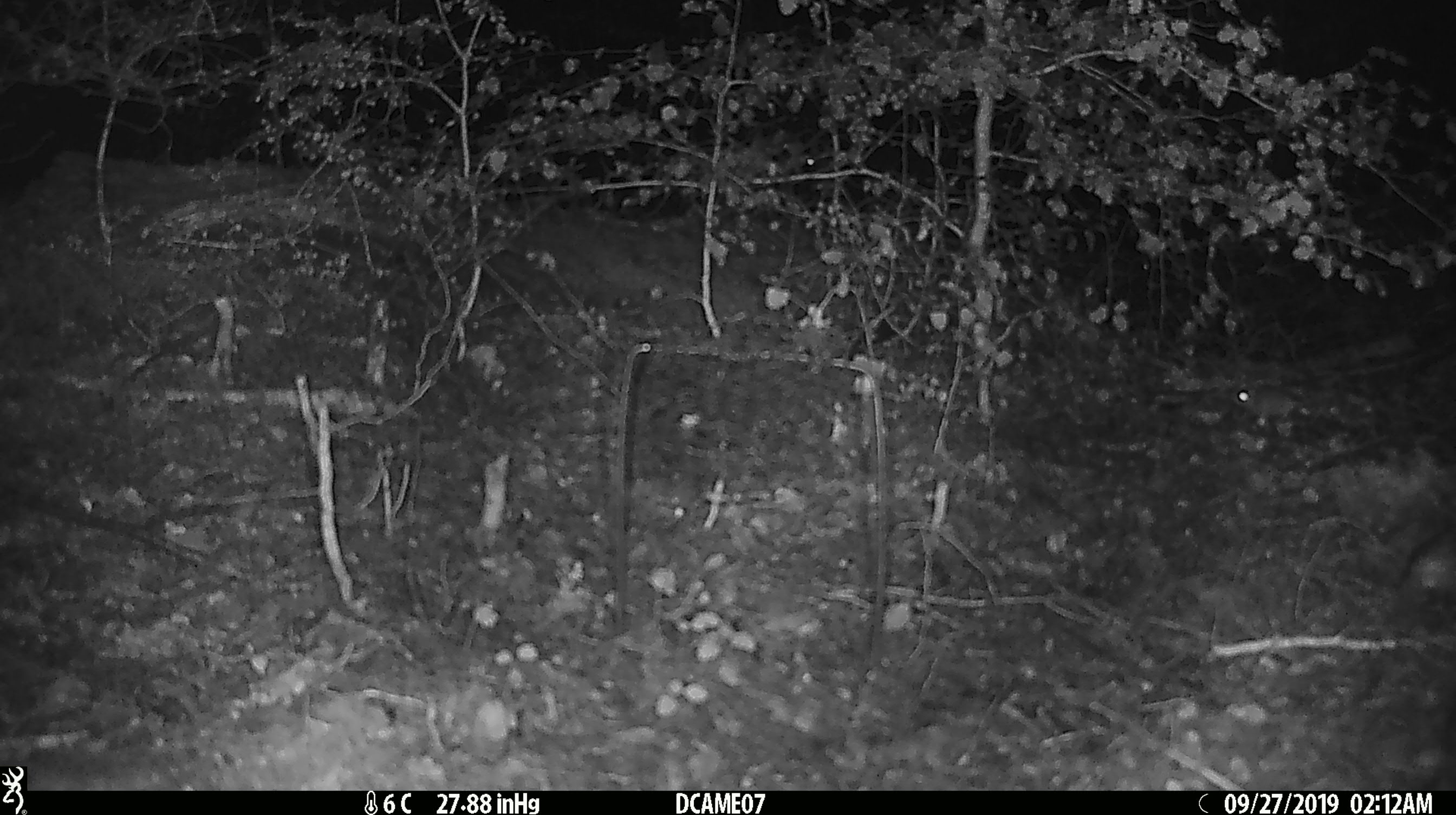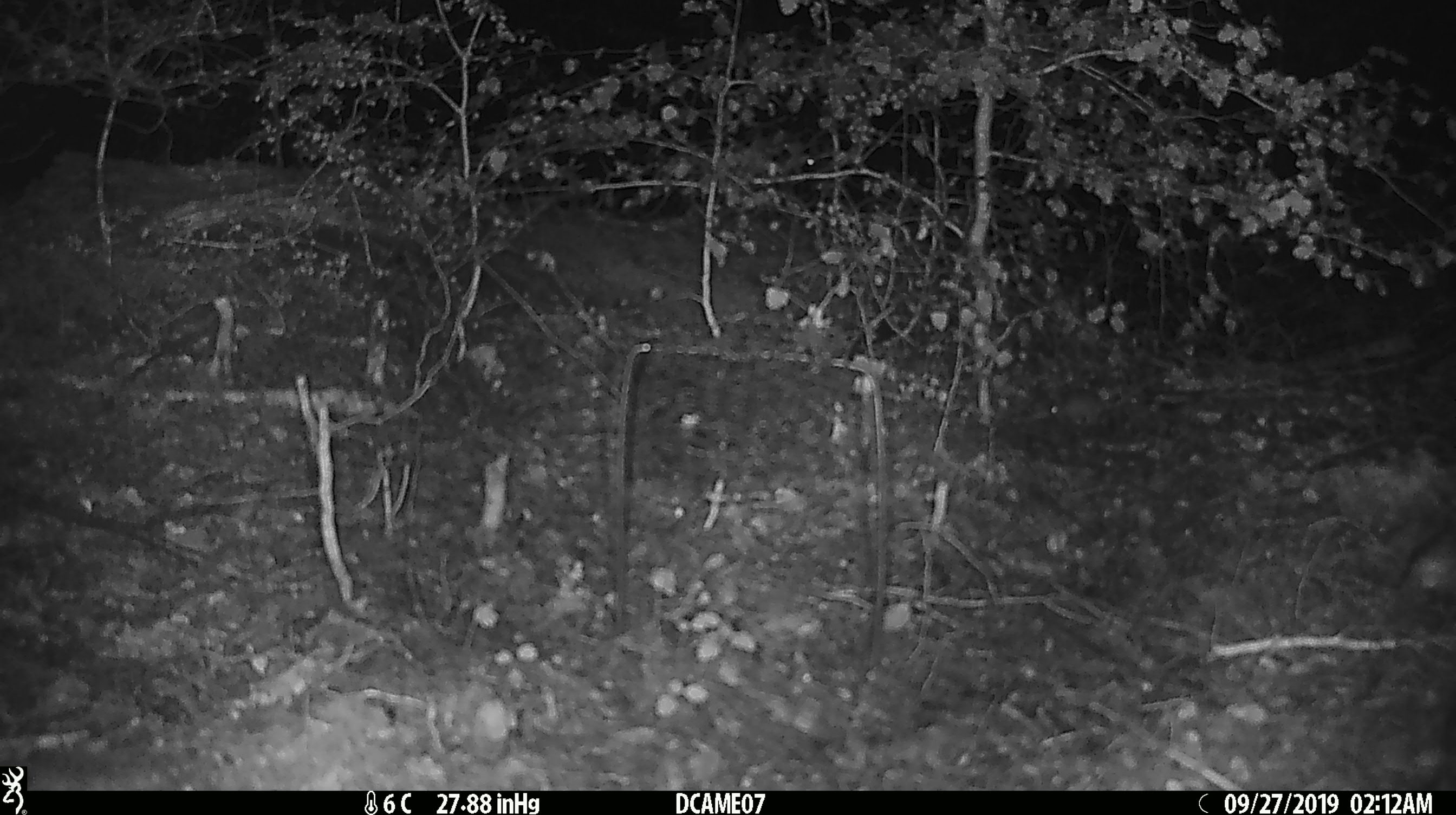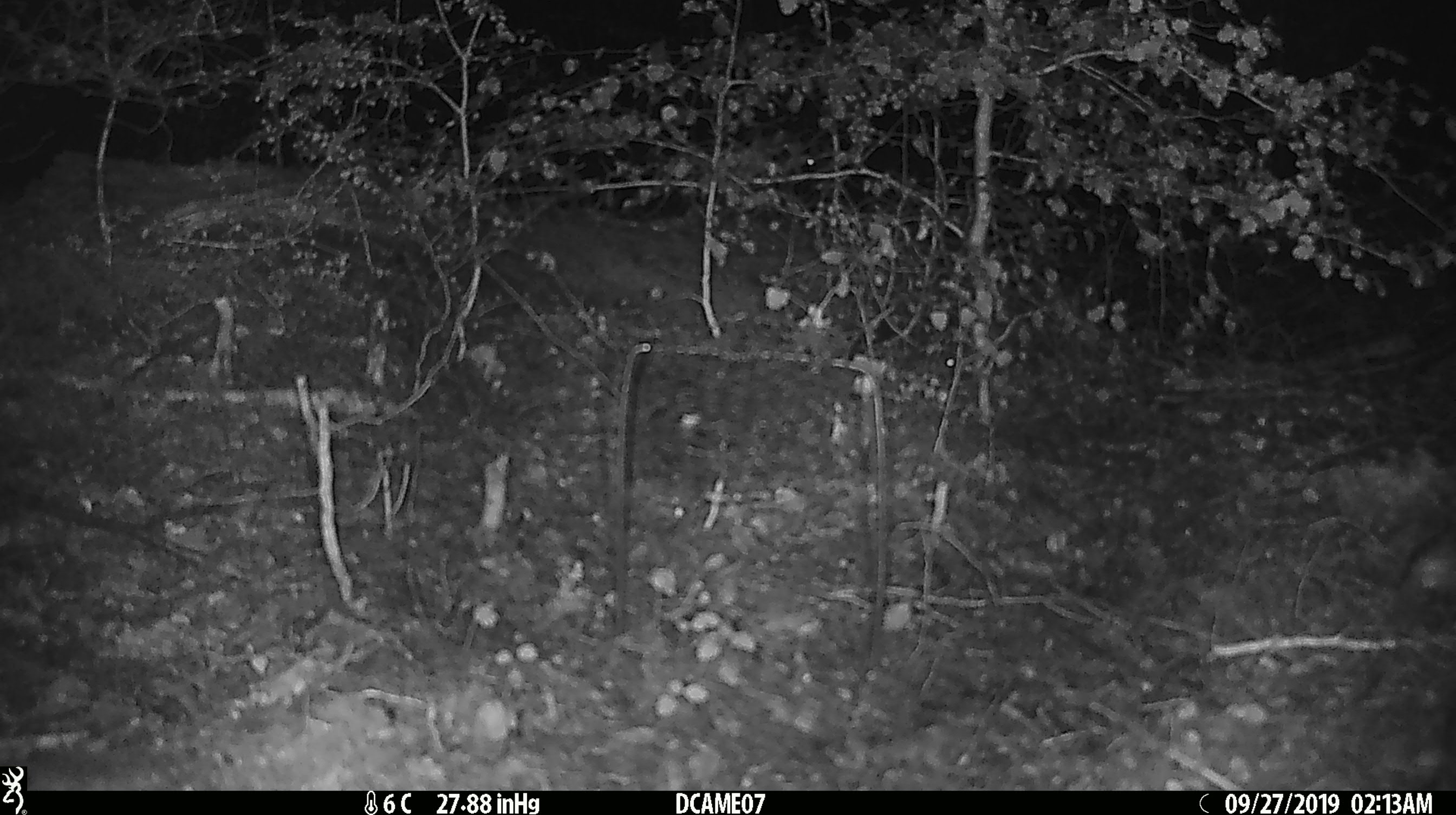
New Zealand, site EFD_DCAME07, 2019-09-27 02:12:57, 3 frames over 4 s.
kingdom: Animalia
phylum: Chordata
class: Mammalia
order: Rodentia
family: Muridae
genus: Mus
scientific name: Mus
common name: mouse